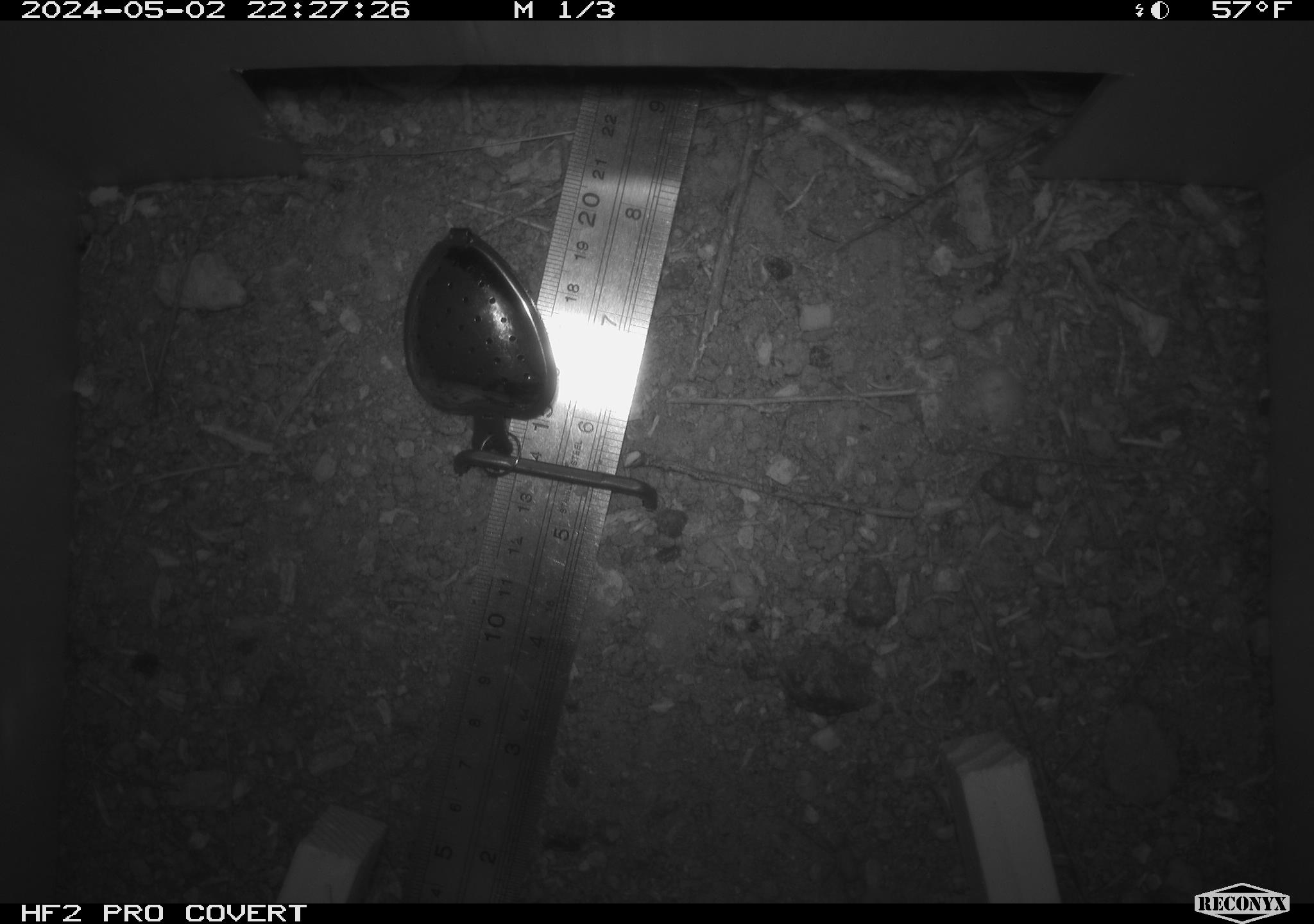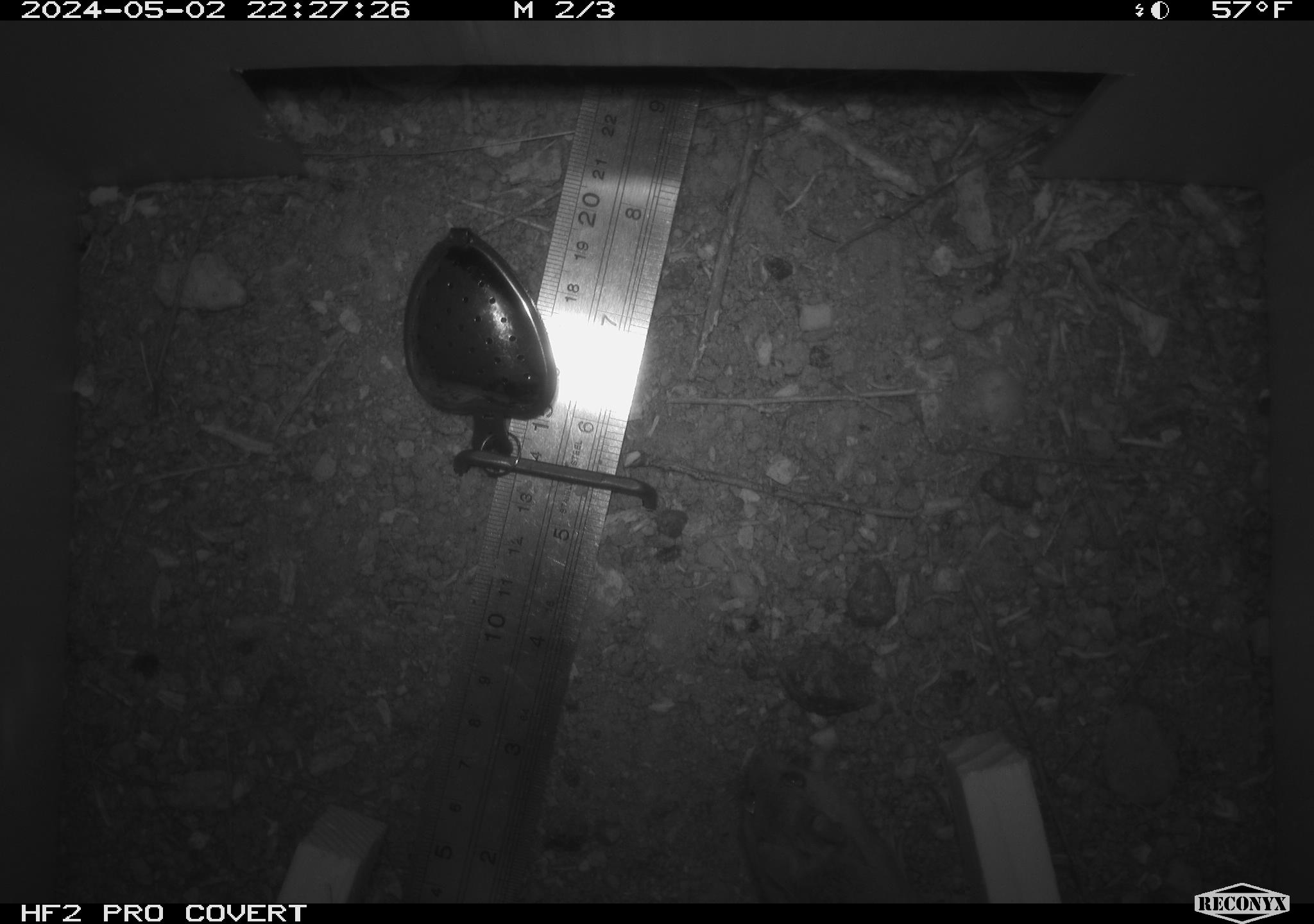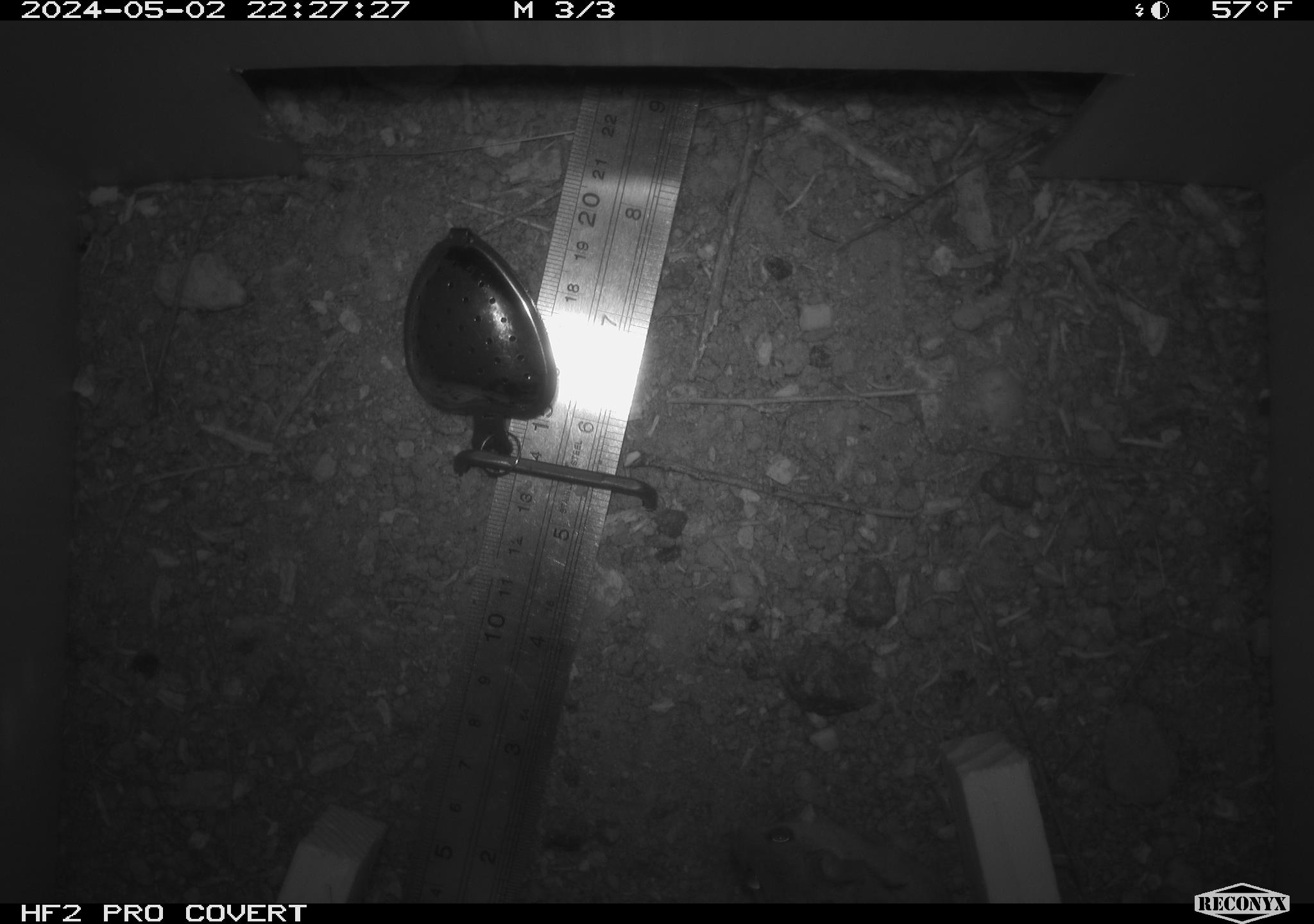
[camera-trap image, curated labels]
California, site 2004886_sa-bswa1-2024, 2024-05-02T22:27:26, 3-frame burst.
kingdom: Animalia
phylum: Chordata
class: Mammalia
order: Rodentia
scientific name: Rodentia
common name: mouse species